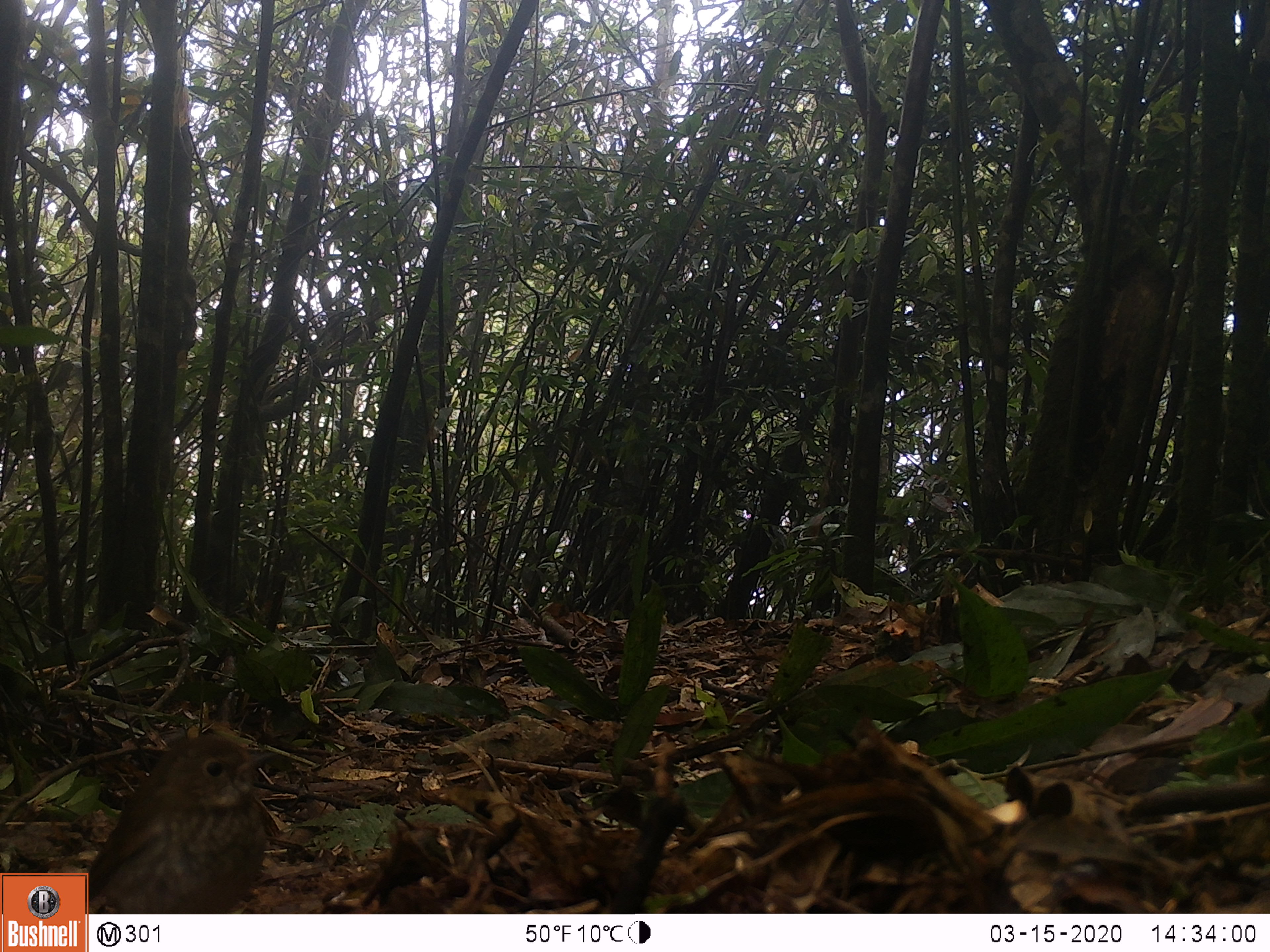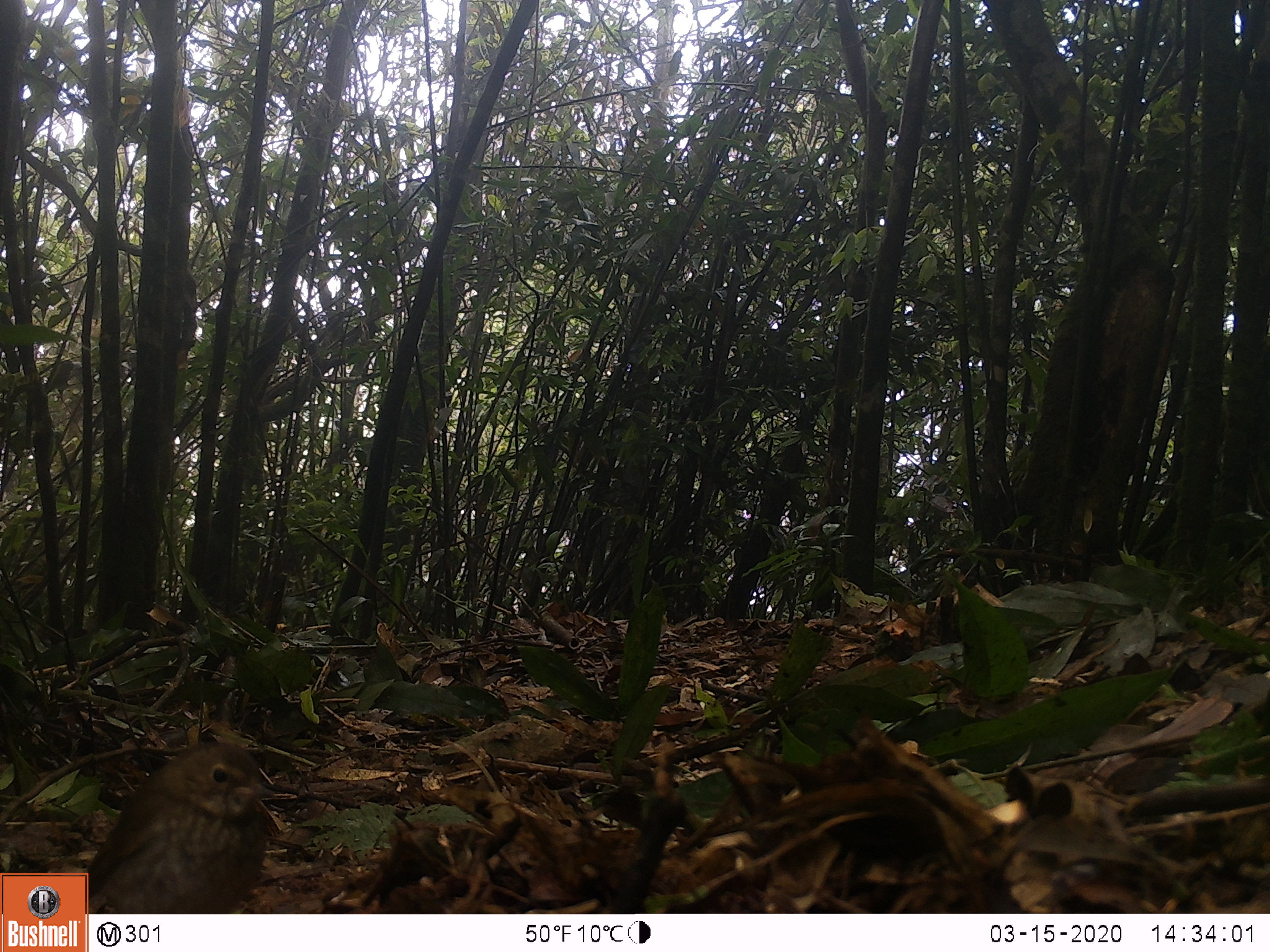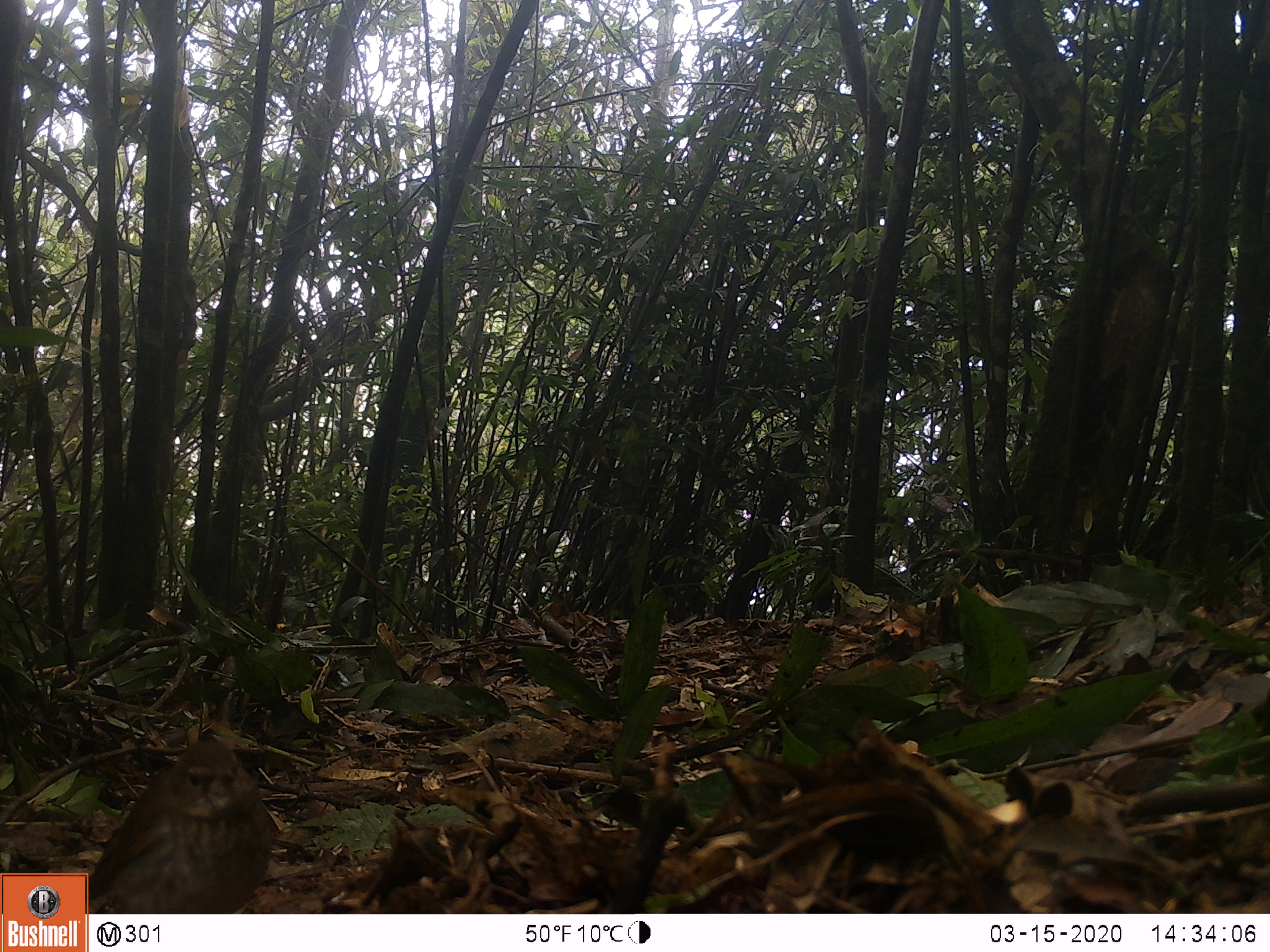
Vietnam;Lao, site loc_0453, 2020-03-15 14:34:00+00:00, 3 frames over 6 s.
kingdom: Animalia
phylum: Chordata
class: Aves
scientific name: Aves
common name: bird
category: unidentified bird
Unidentified bird (bird) (Aves). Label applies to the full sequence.